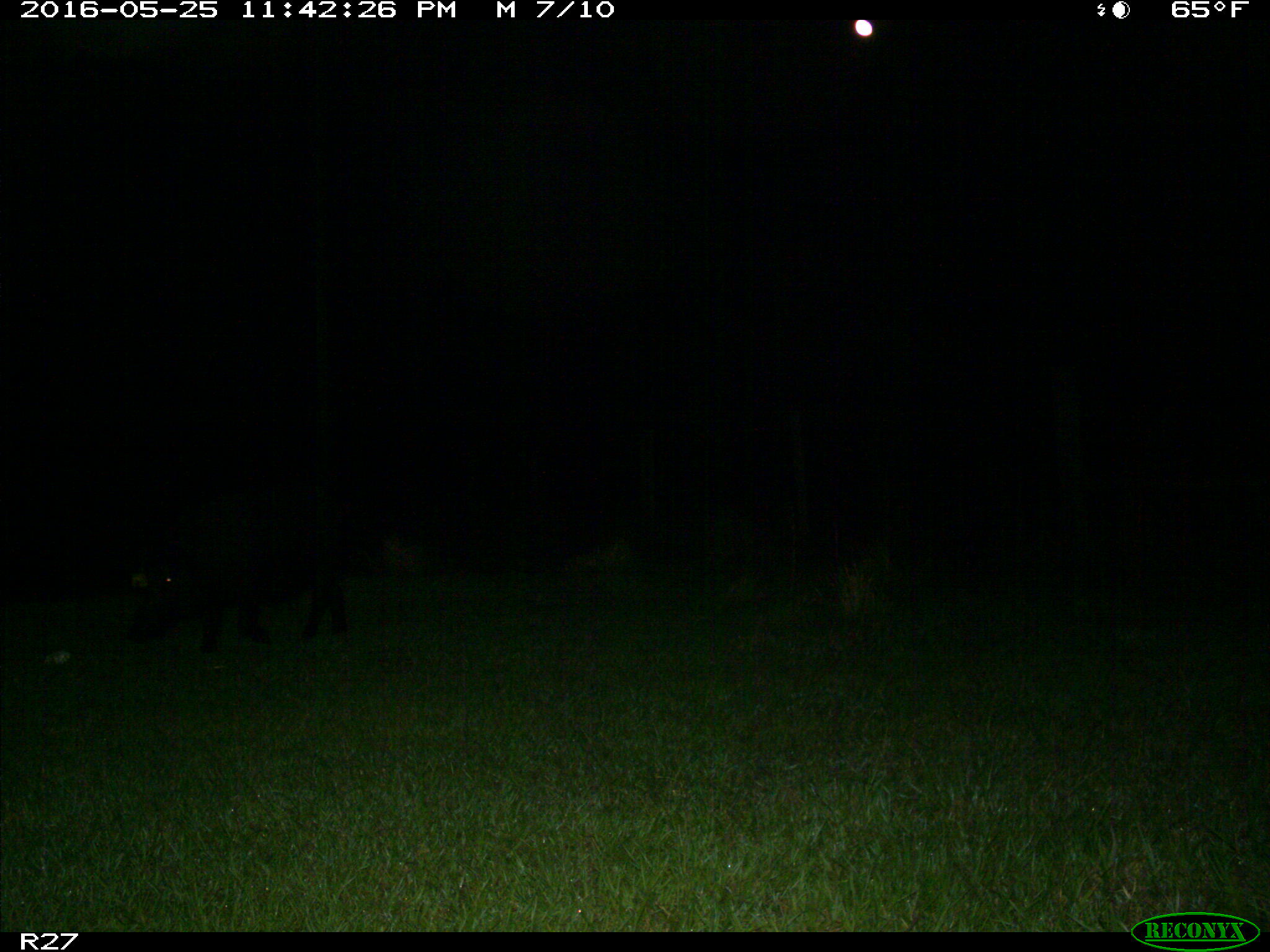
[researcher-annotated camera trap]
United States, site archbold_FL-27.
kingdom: Animalia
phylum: Chordata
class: Mammalia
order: Artiodactyla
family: Suidae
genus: Sus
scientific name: Sus scrofa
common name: wild boar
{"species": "Sus scrofa (wild boar)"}